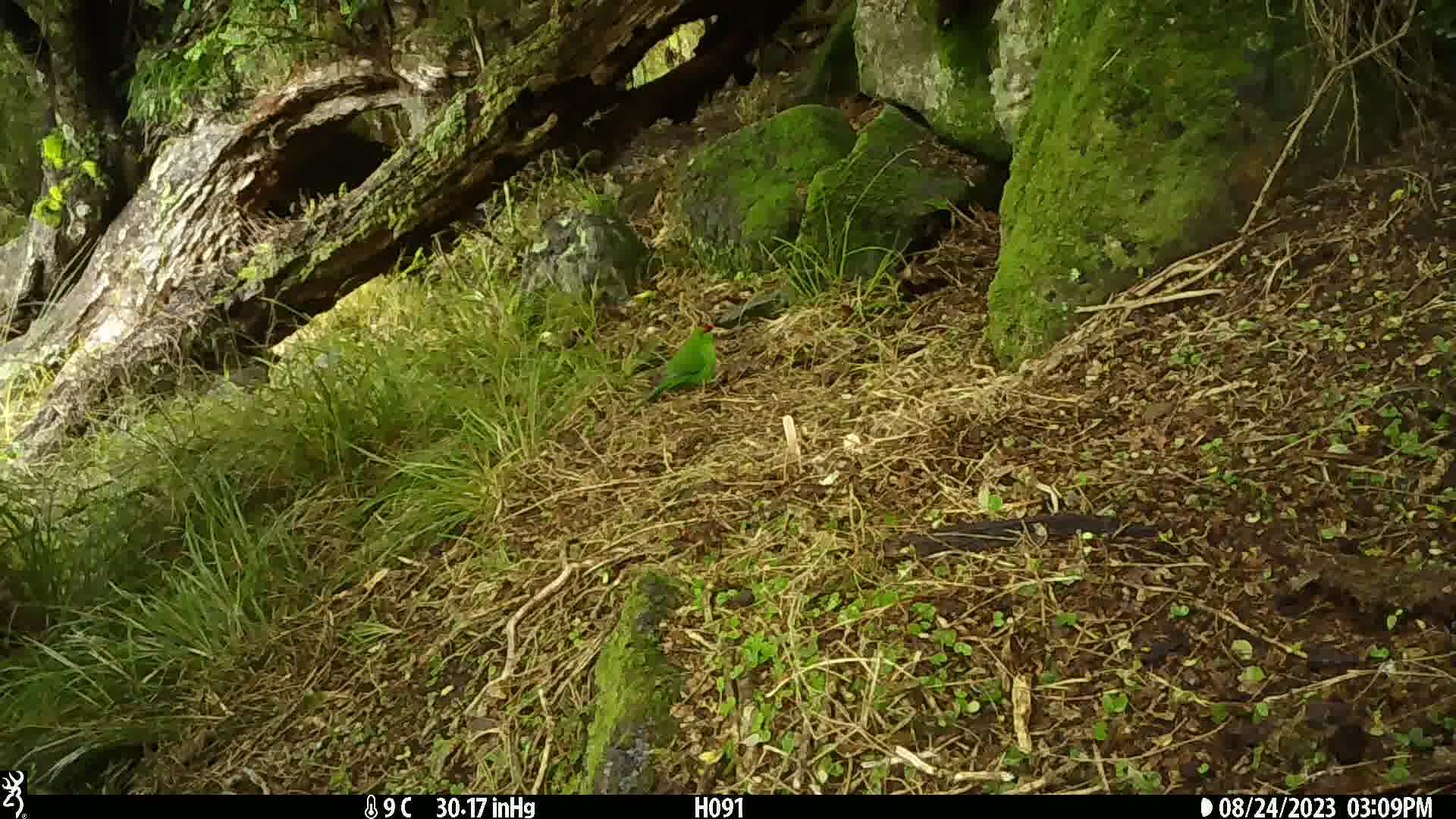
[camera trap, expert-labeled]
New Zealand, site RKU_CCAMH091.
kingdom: Animalia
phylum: Chordata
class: Aves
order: Psittaciformes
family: Psittaculidae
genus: Cyanoramphus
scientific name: Cyanoramphus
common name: parakeet